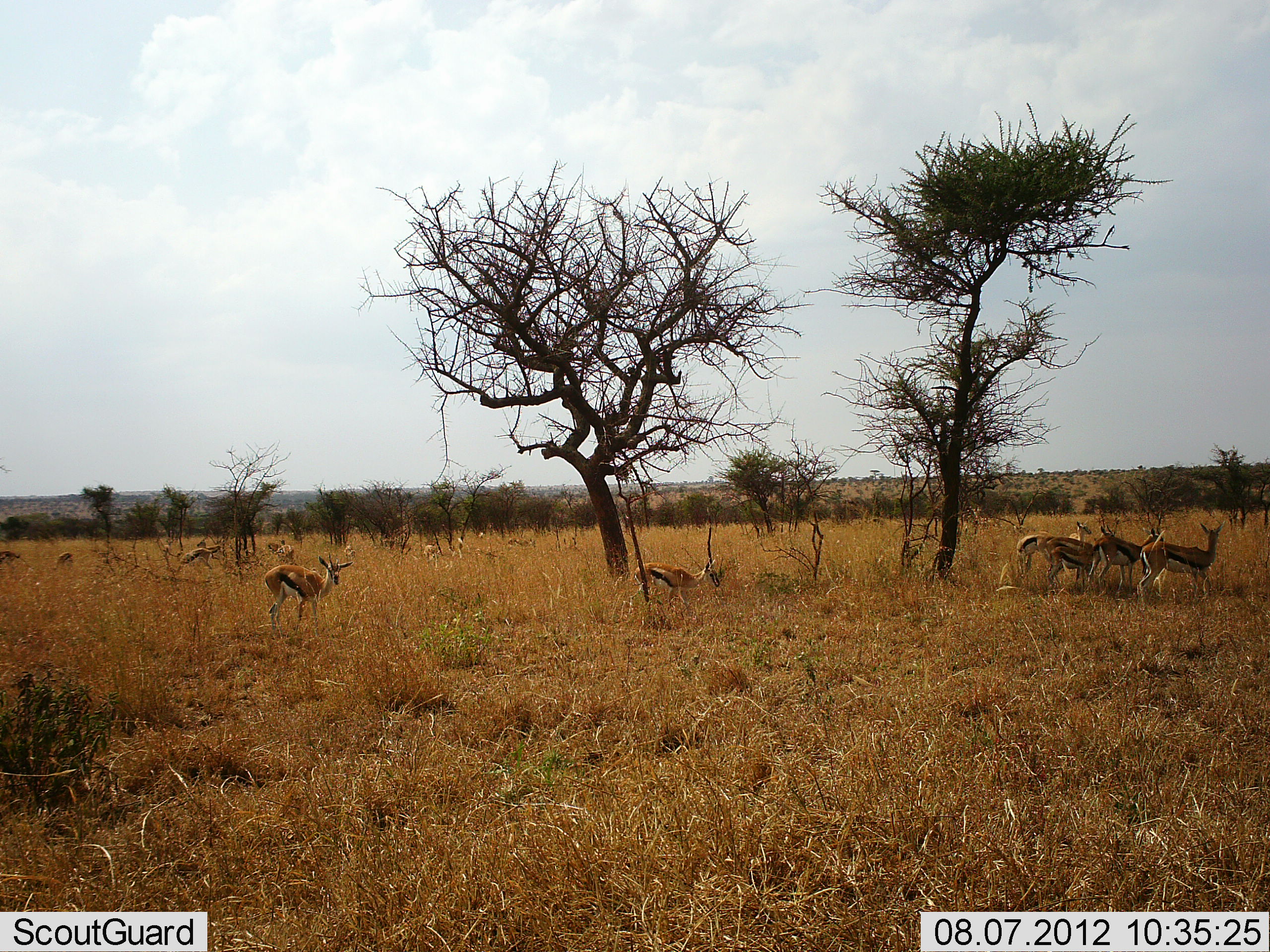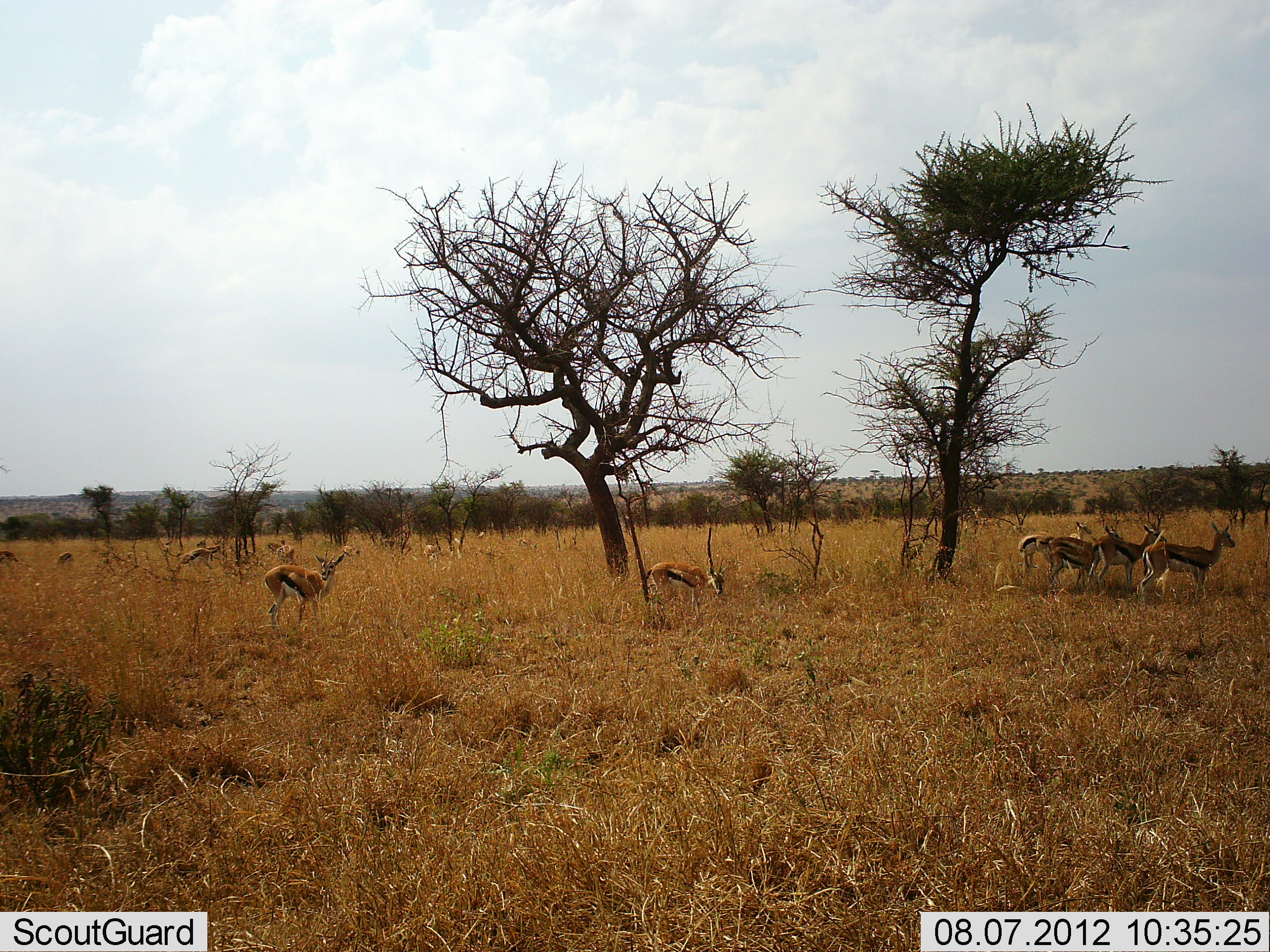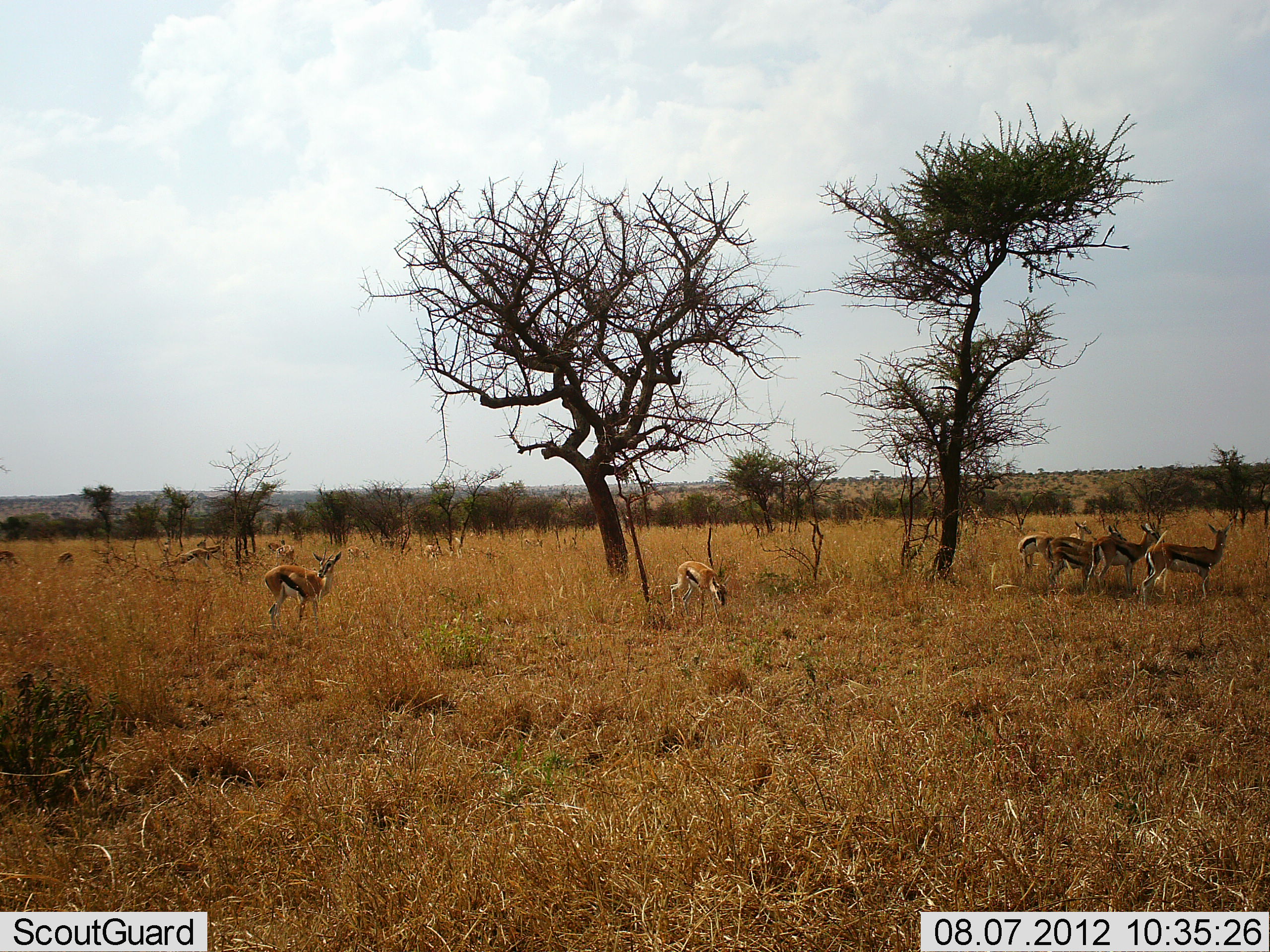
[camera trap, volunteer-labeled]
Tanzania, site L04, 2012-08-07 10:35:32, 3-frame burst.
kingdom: Animalia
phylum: Chordata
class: Mammalia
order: Artiodactyla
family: Bovidae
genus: Eudorcas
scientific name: Eudorcas thomsonii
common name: thomson's gazelle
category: gazellethomsons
Gazellethomsons (thomson's gazelle) (Eudorcas thomsonii), count 11-50. Behavior (volunteer vote fractions): standing 80%, resting 10%, moving 20%, interacting 10%. Young present (vote fraction): 0%. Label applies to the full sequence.